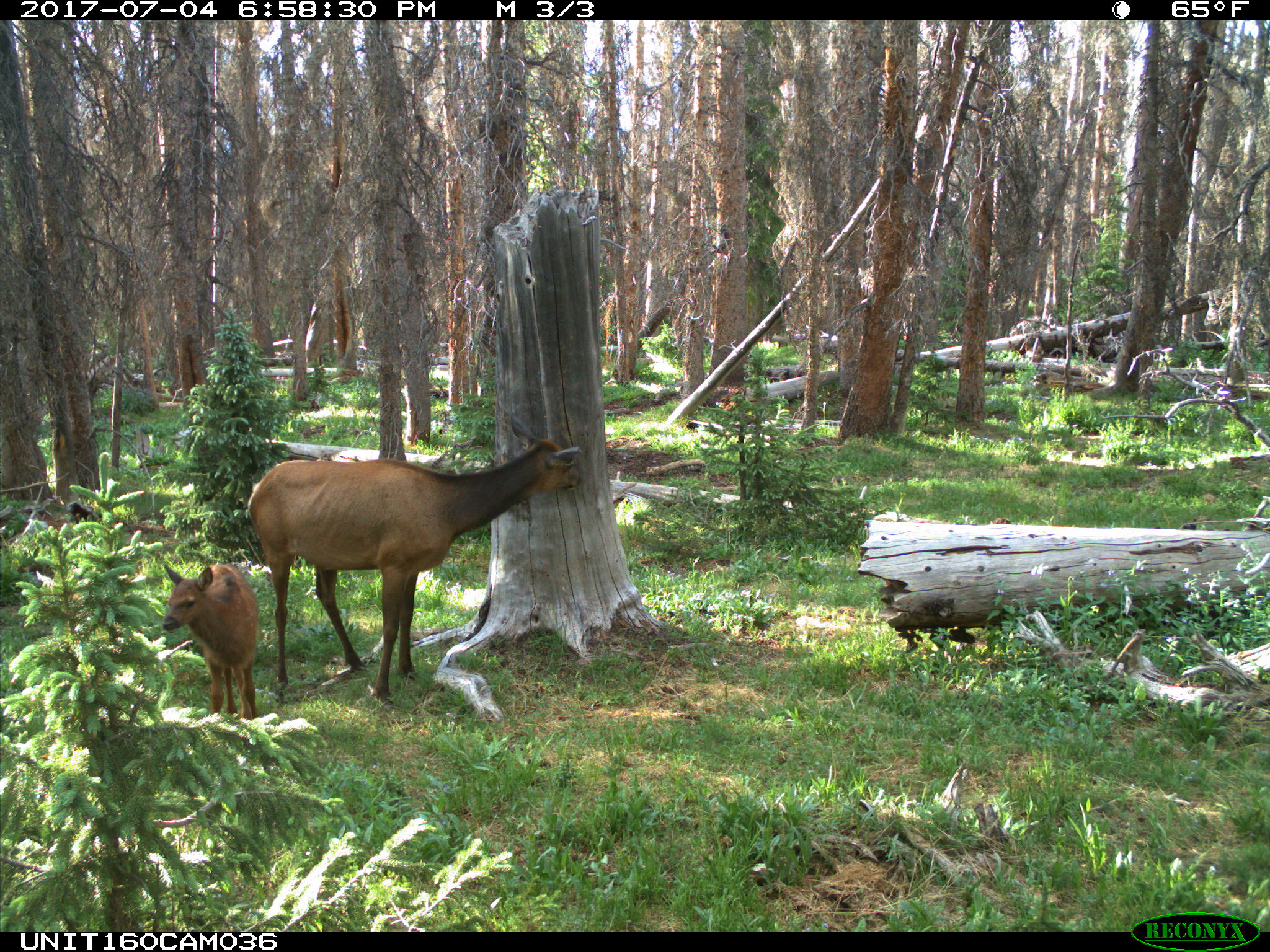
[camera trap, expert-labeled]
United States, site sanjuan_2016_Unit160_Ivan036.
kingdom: Animalia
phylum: Chordata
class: Mammalia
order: Artiodactyla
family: Cervidae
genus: Cervus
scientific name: Cervus elaphus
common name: red deer